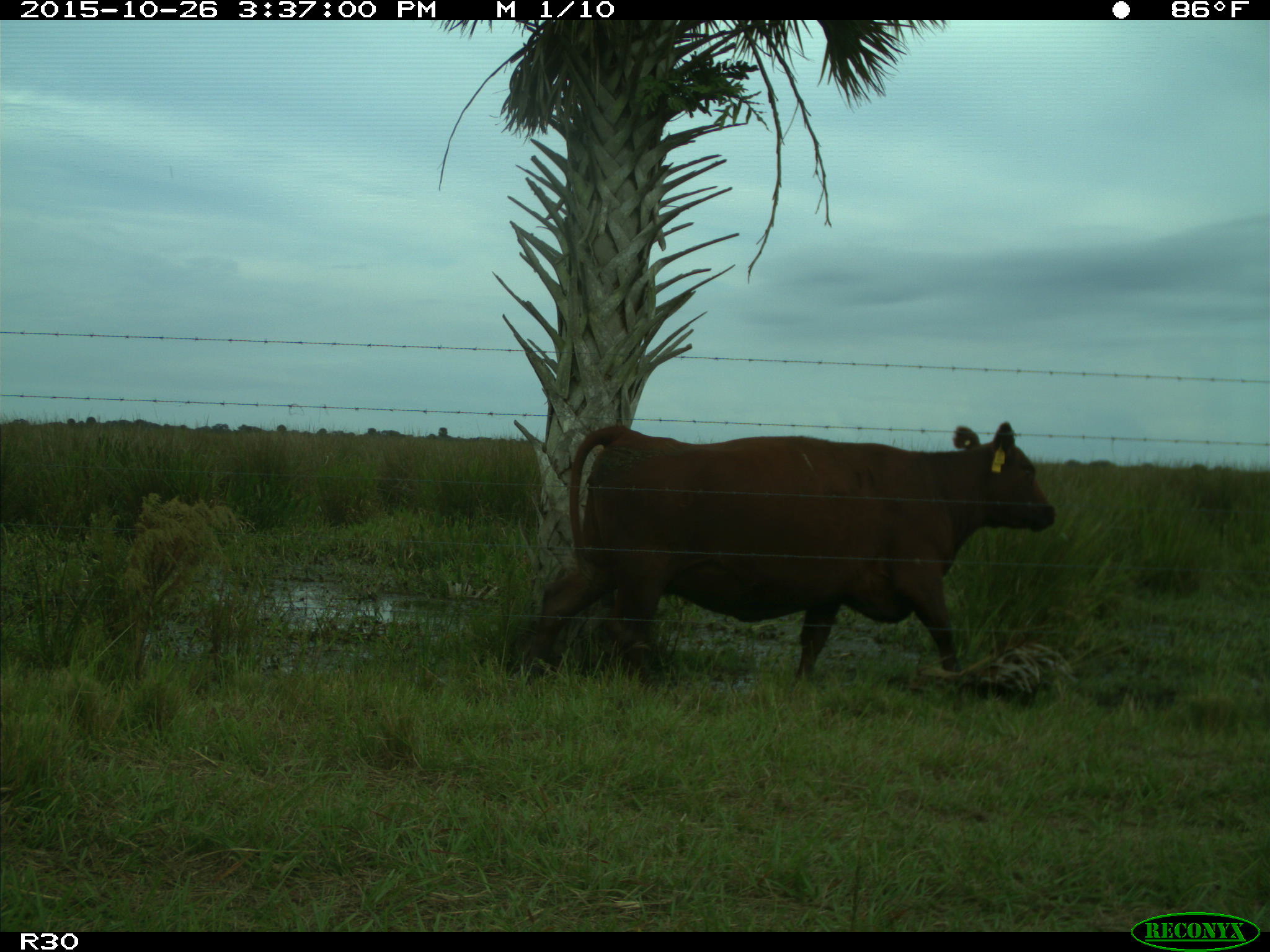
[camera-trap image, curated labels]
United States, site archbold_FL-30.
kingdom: Animalia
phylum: Chordata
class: Mammalia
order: Artiodactyla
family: Bovidae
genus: Bos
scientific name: Bos taurus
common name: domestic cow